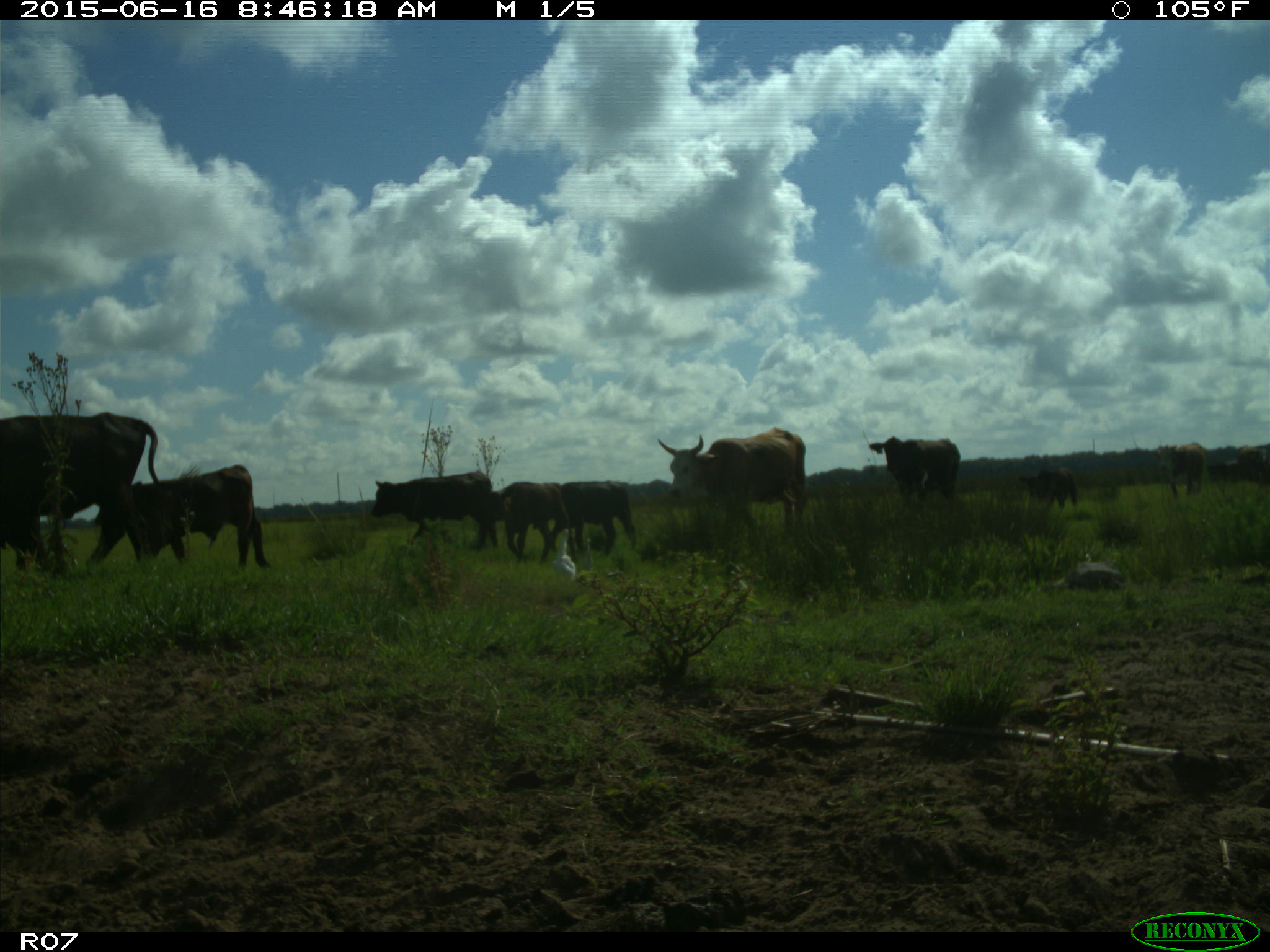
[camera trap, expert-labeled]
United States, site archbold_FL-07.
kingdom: Animalia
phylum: Chordata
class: Mammalia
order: Artiodactyla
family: Bovidae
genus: Bos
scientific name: Bos taurus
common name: domestic cow